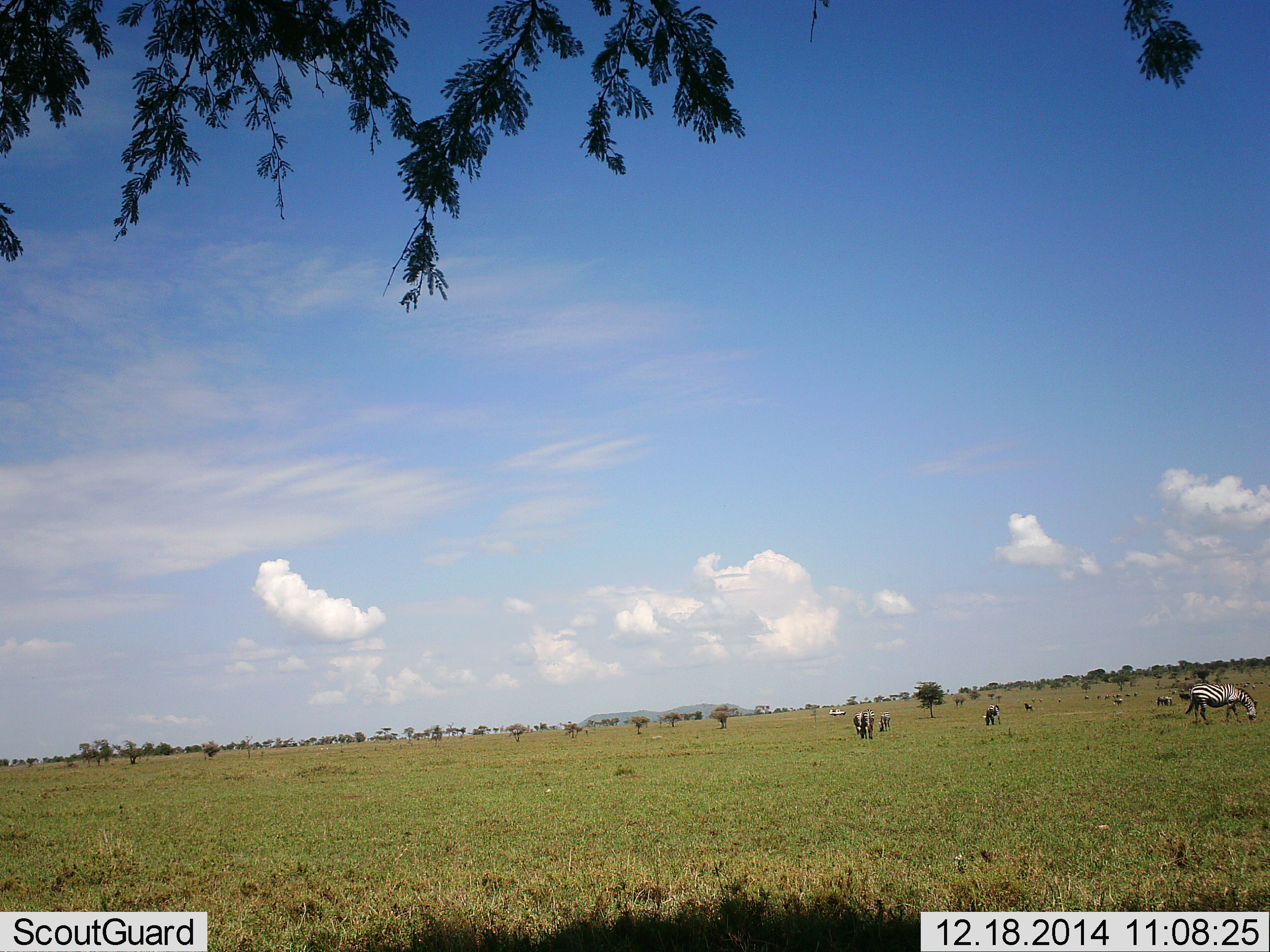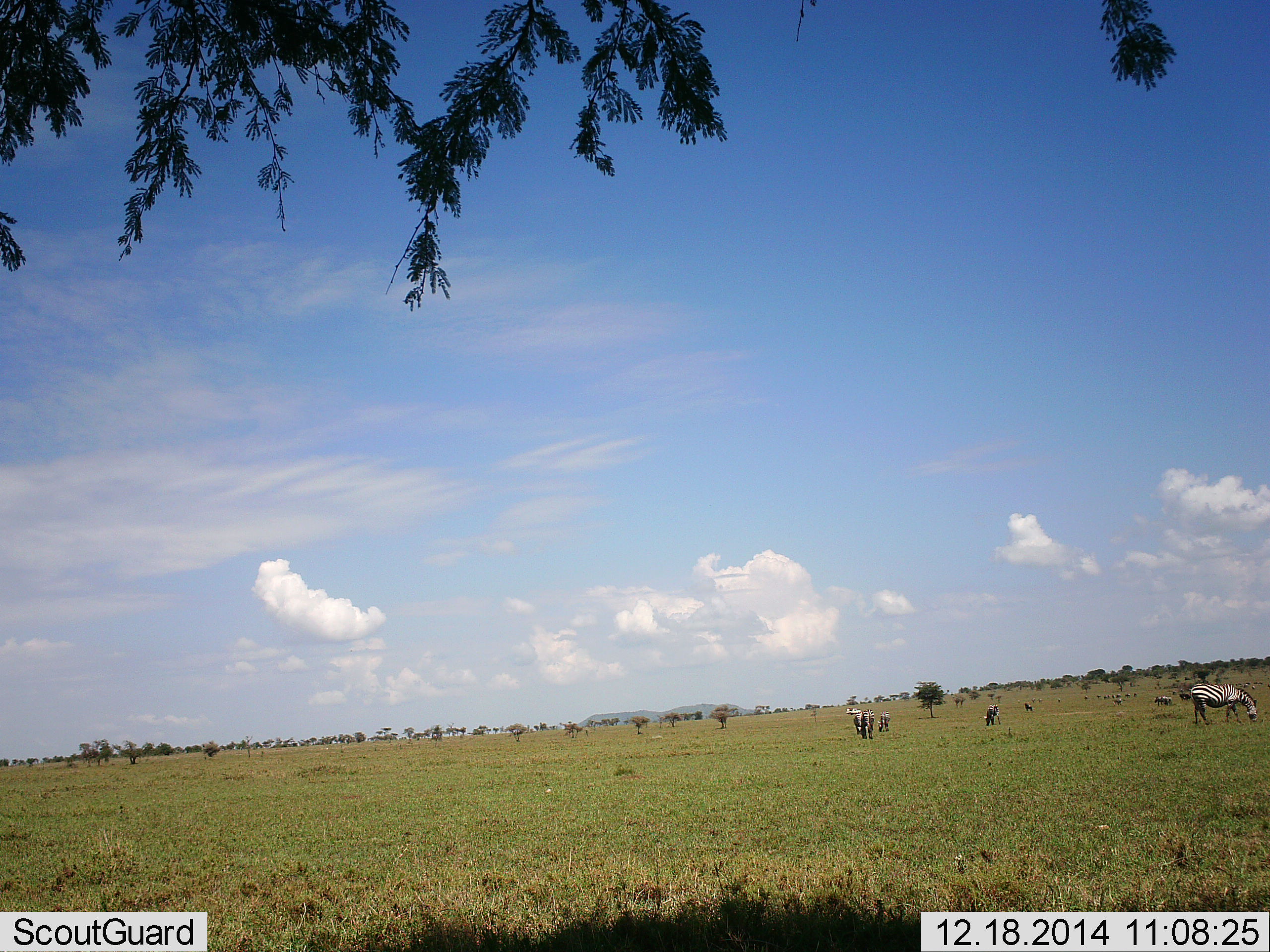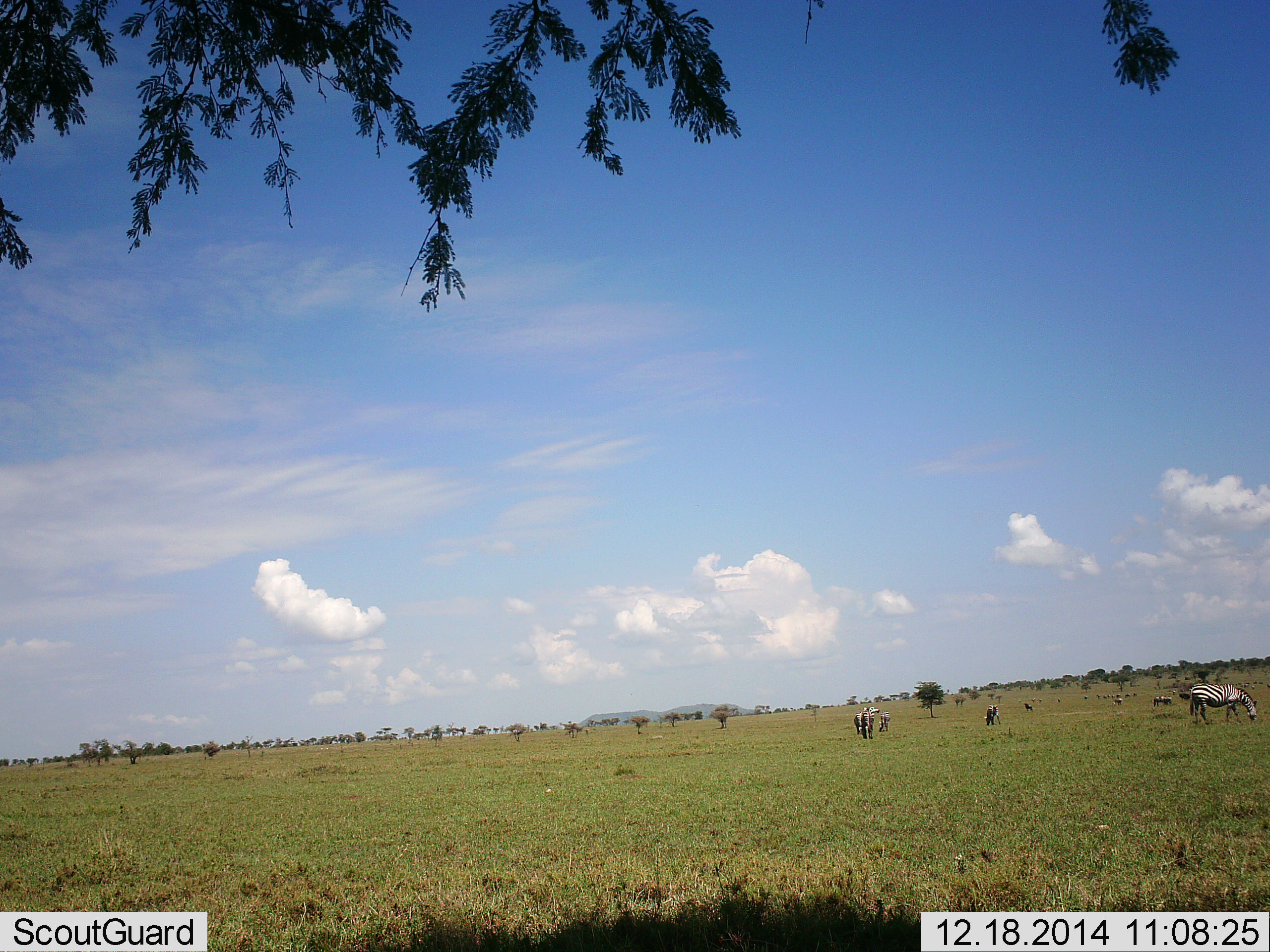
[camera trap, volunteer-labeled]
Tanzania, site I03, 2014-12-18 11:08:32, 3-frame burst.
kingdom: Animalia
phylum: Chordata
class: Mammalia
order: Perissodactyla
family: Equidae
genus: Equus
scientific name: Equus quagga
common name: plains zebra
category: zebra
Zebra (plains zebra) (Equus quagga), count 7. Behavior (volunteer vote fractions): standing 29%, resting 0%, moving 21%, interacting 7%. Young present (vote fraction): 0%. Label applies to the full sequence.